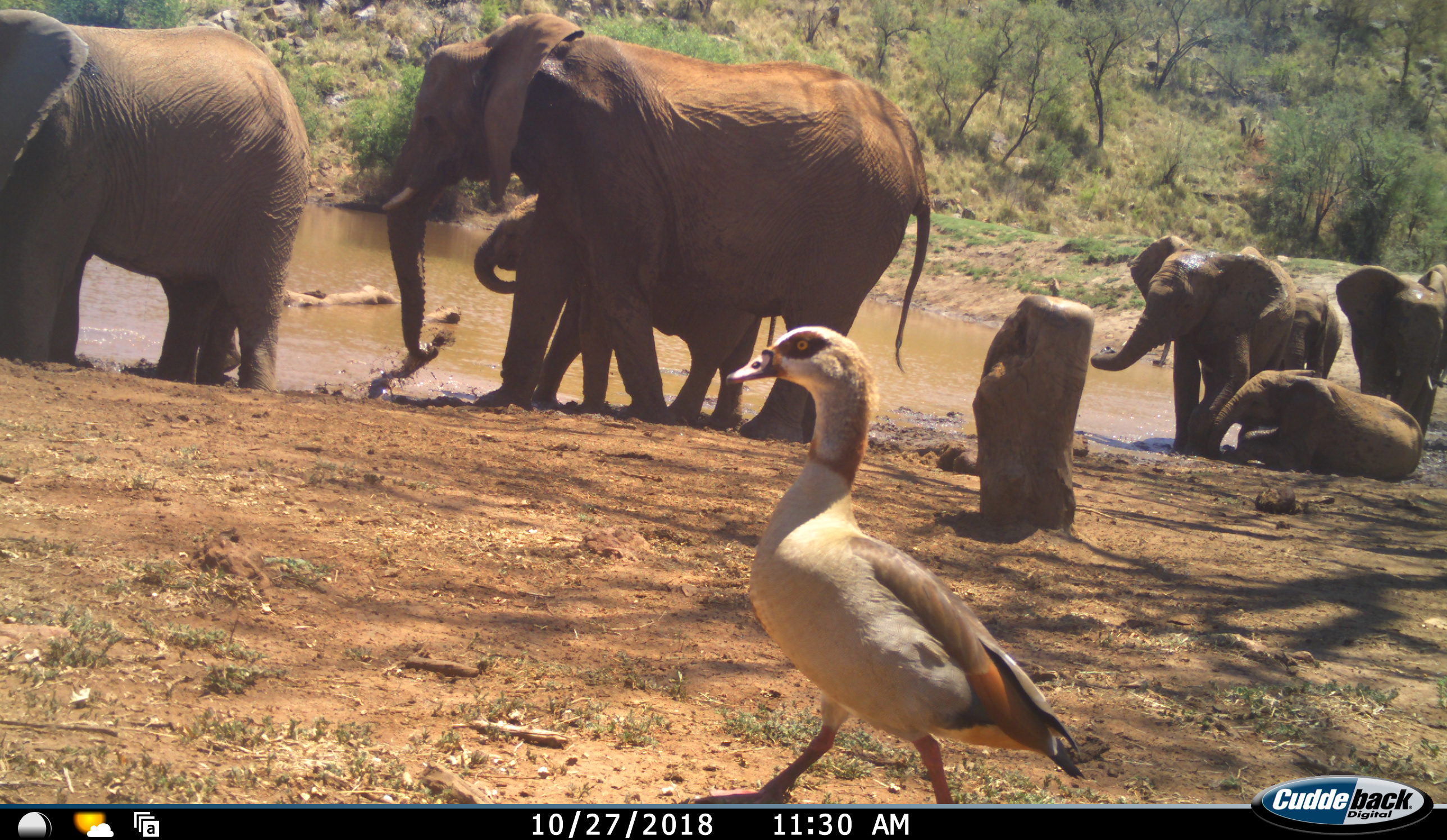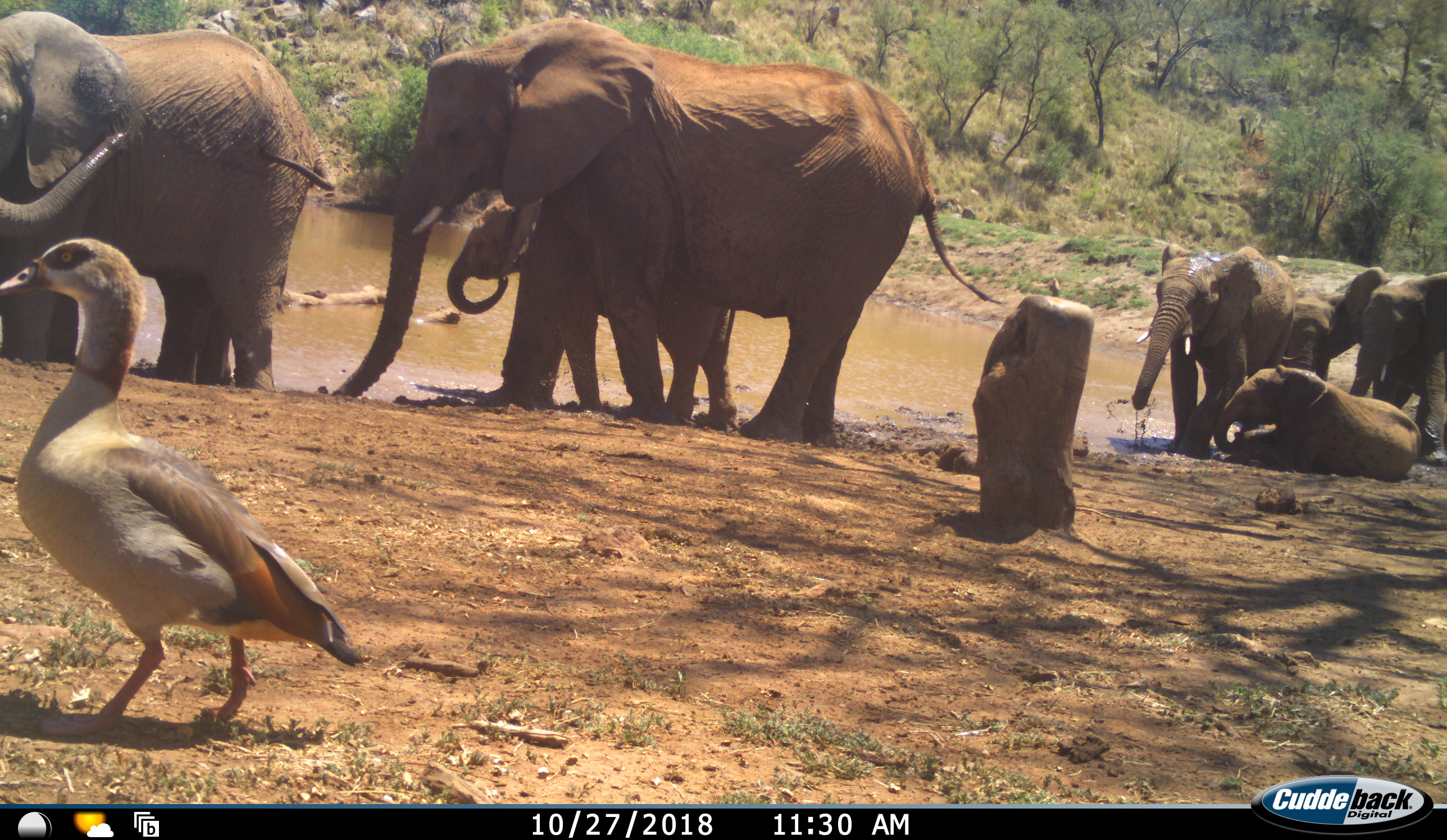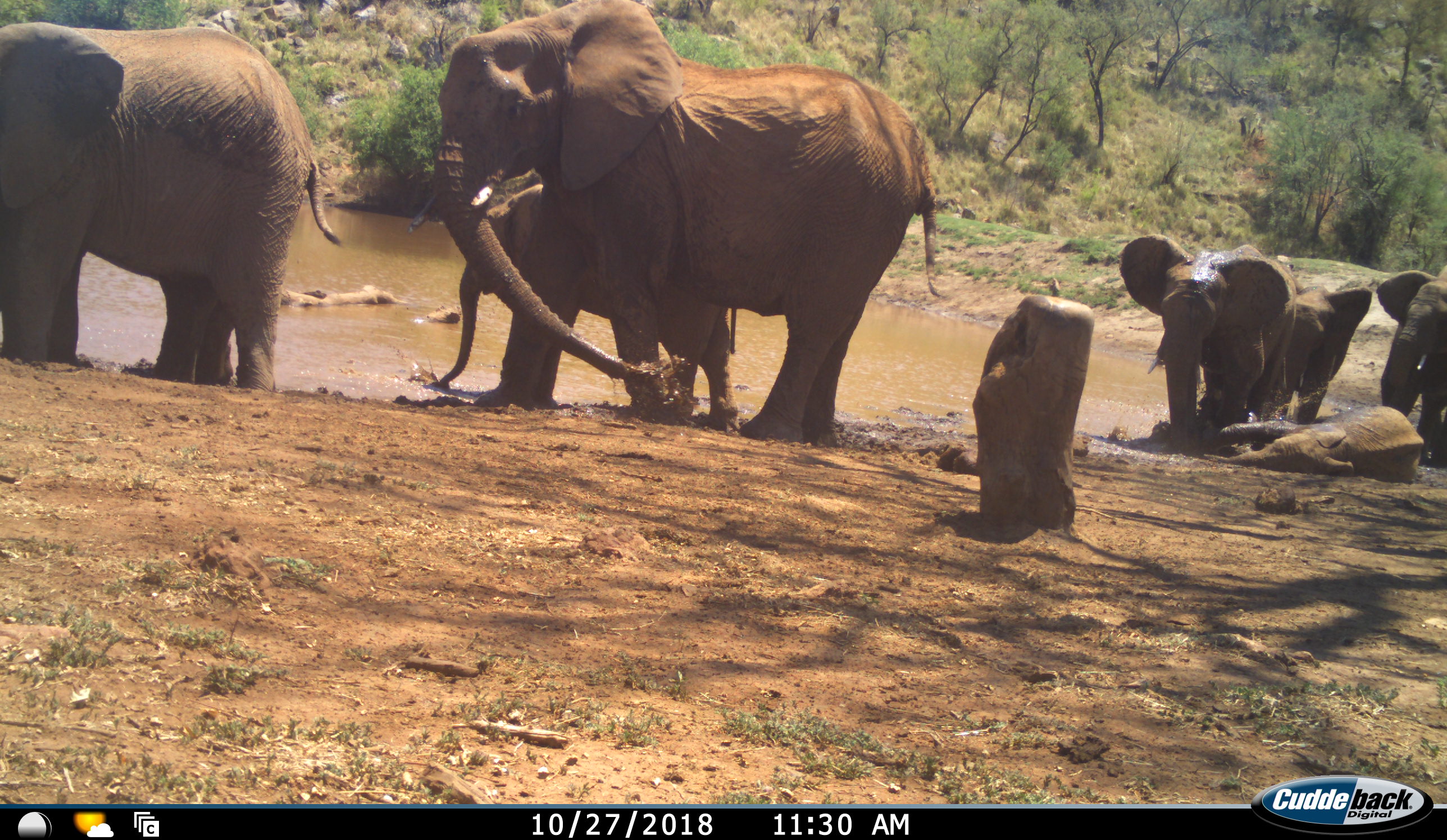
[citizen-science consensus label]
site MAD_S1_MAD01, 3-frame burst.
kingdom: Animalia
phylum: Chordata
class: Aves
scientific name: Aves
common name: bird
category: birdother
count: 1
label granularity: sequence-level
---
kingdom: Animalia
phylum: Chordata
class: Mammalia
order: Proboscidea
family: Elephantidae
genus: Loxodonta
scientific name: Loxodonta africana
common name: african bush elephant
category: elephant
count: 7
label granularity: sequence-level